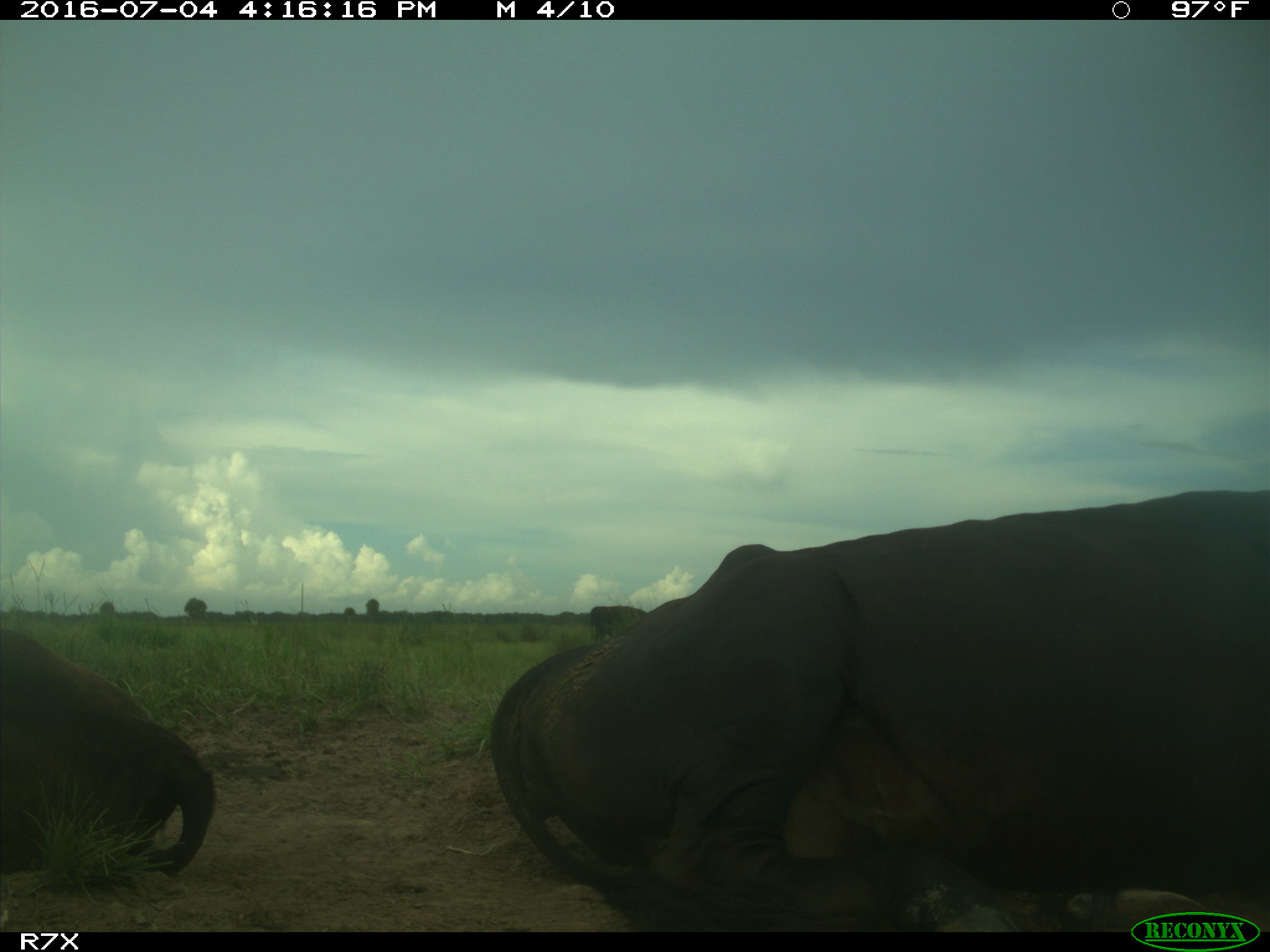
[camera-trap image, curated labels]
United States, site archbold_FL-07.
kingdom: Animalia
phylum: Chordata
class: Mammalia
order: Artiodactyla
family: Bovidae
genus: Bos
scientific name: Bos taurus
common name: domestic cow